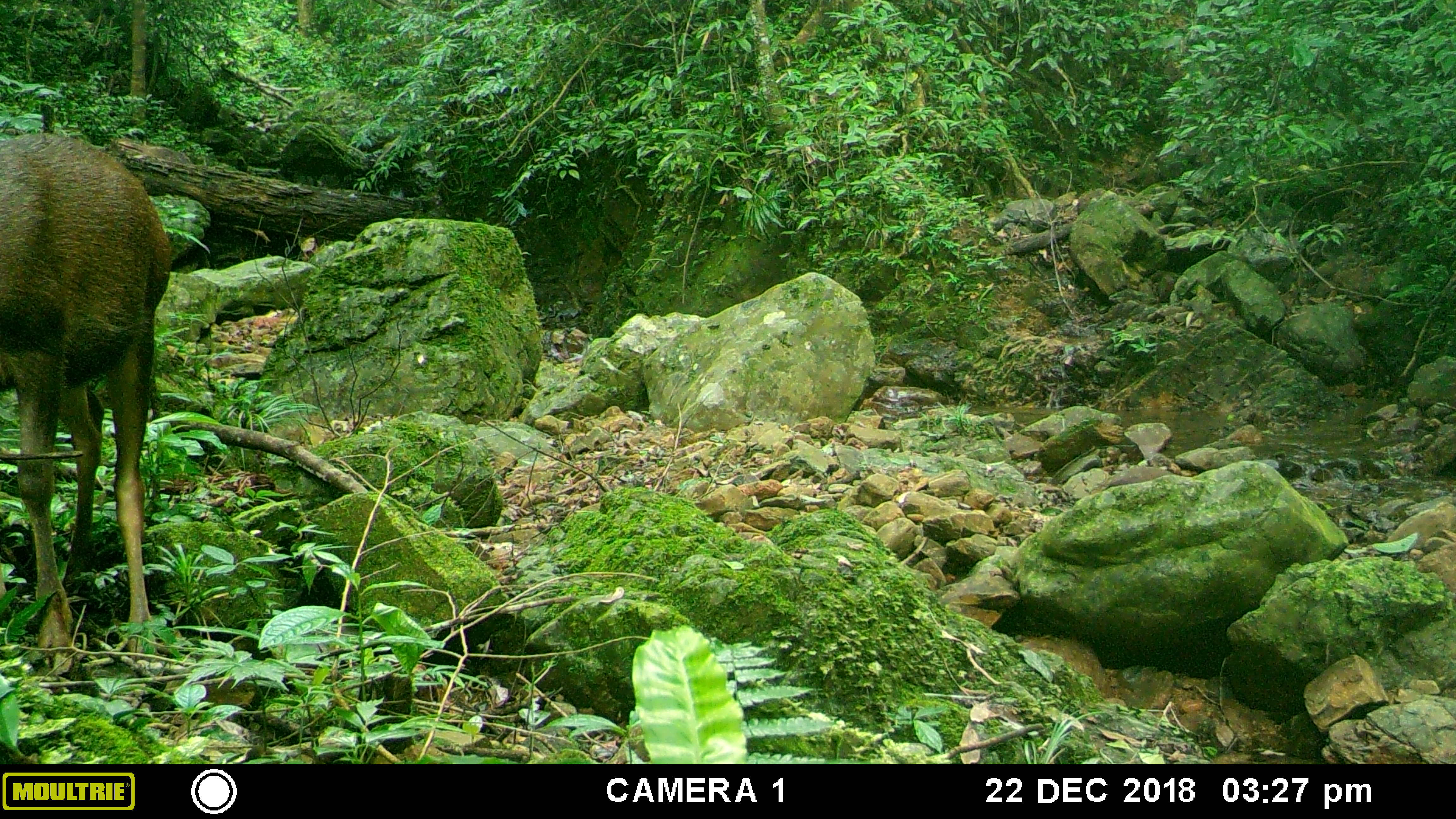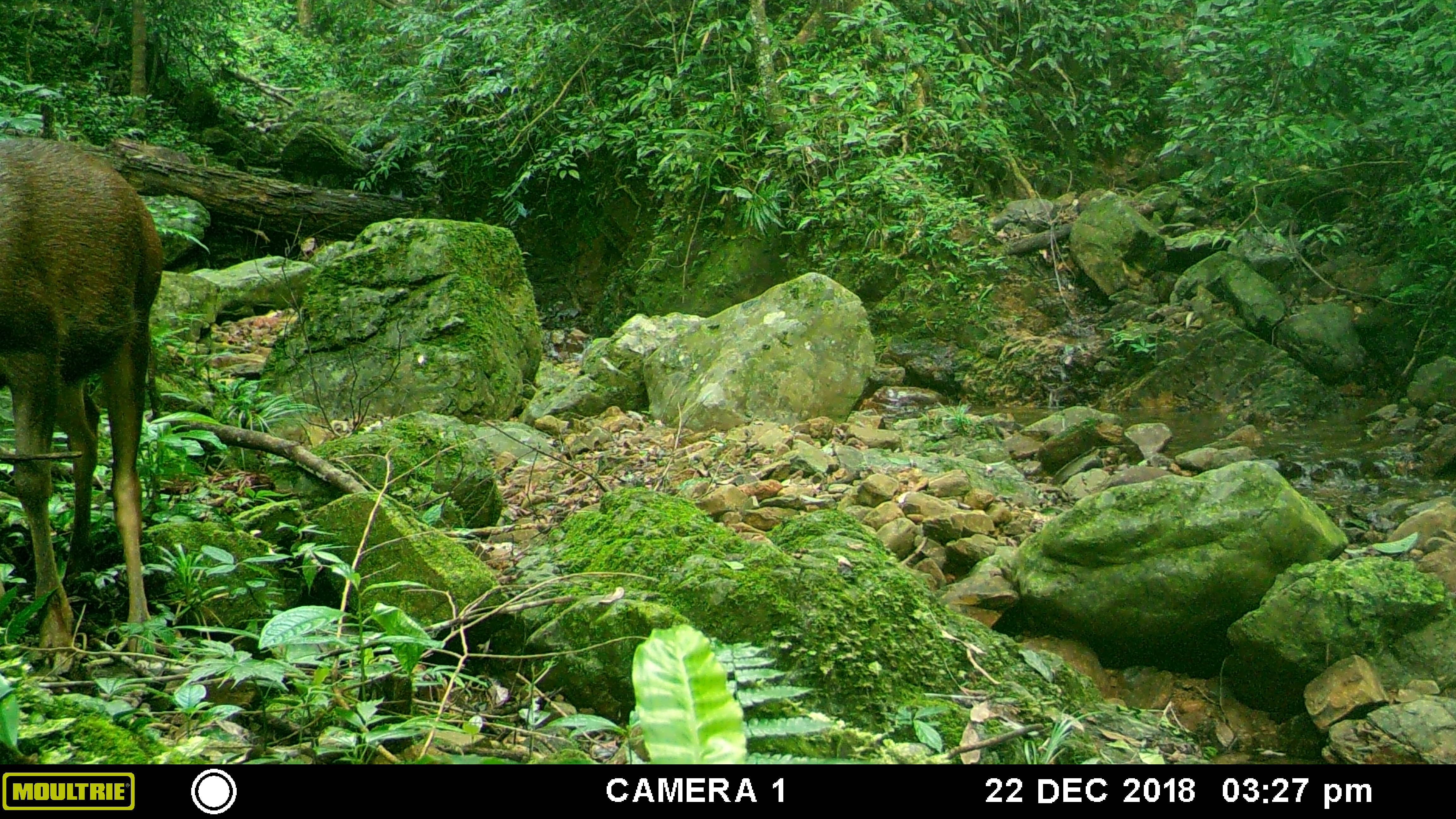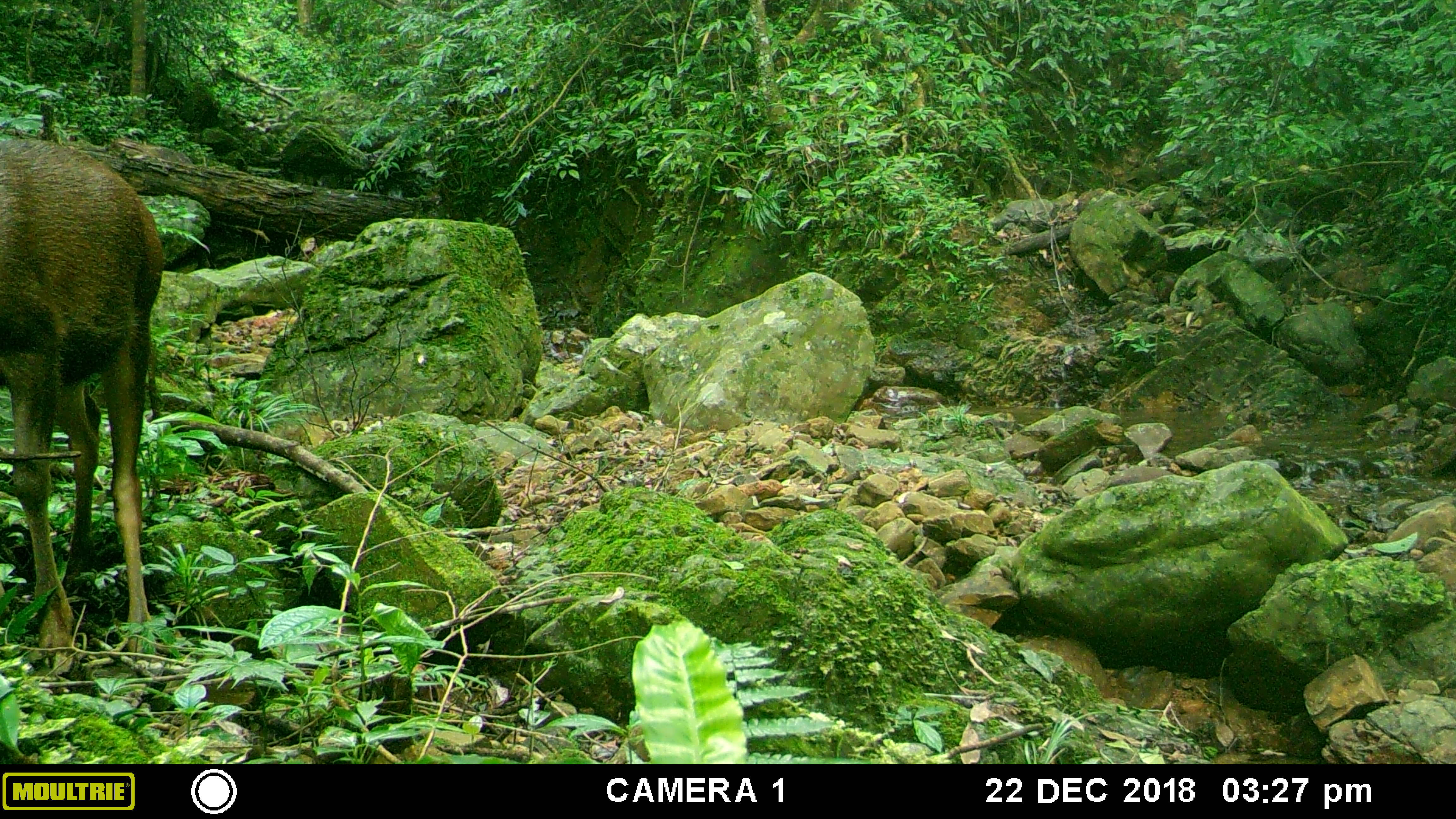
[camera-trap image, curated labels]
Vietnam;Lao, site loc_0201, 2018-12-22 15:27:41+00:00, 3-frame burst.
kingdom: Animalia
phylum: Chordata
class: Mammalia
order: Artiodactyla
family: Cervidae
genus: Rusa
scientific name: Rusa unicolor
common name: sambar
Sambar (Rusa unicolor). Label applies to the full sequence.